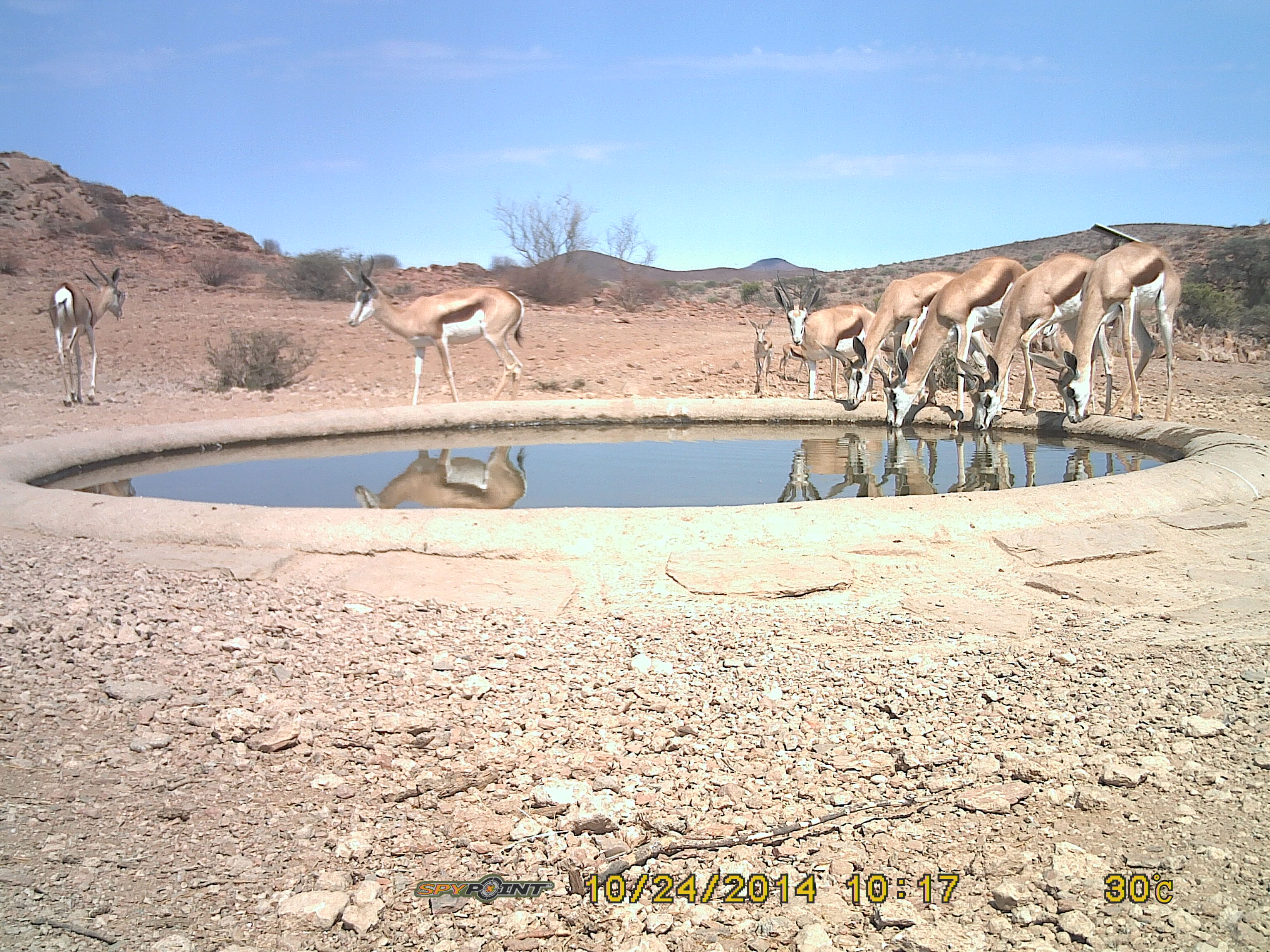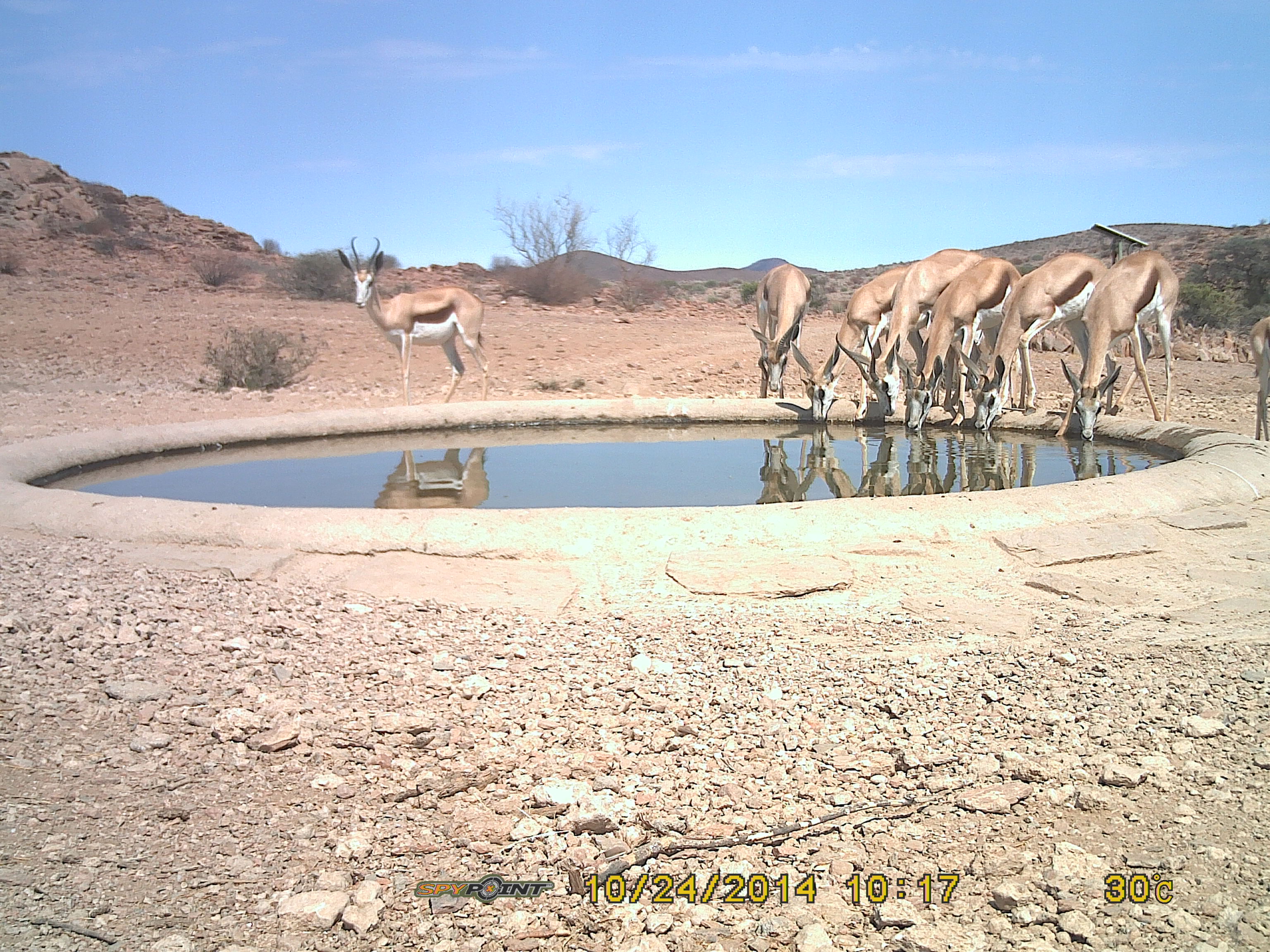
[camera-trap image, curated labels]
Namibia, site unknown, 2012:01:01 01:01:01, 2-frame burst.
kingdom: Animalia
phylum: Chordata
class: Mammalia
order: Artiodactyla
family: Bovidae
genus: Antidorcas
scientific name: Antidorcas marsupialis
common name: springbok